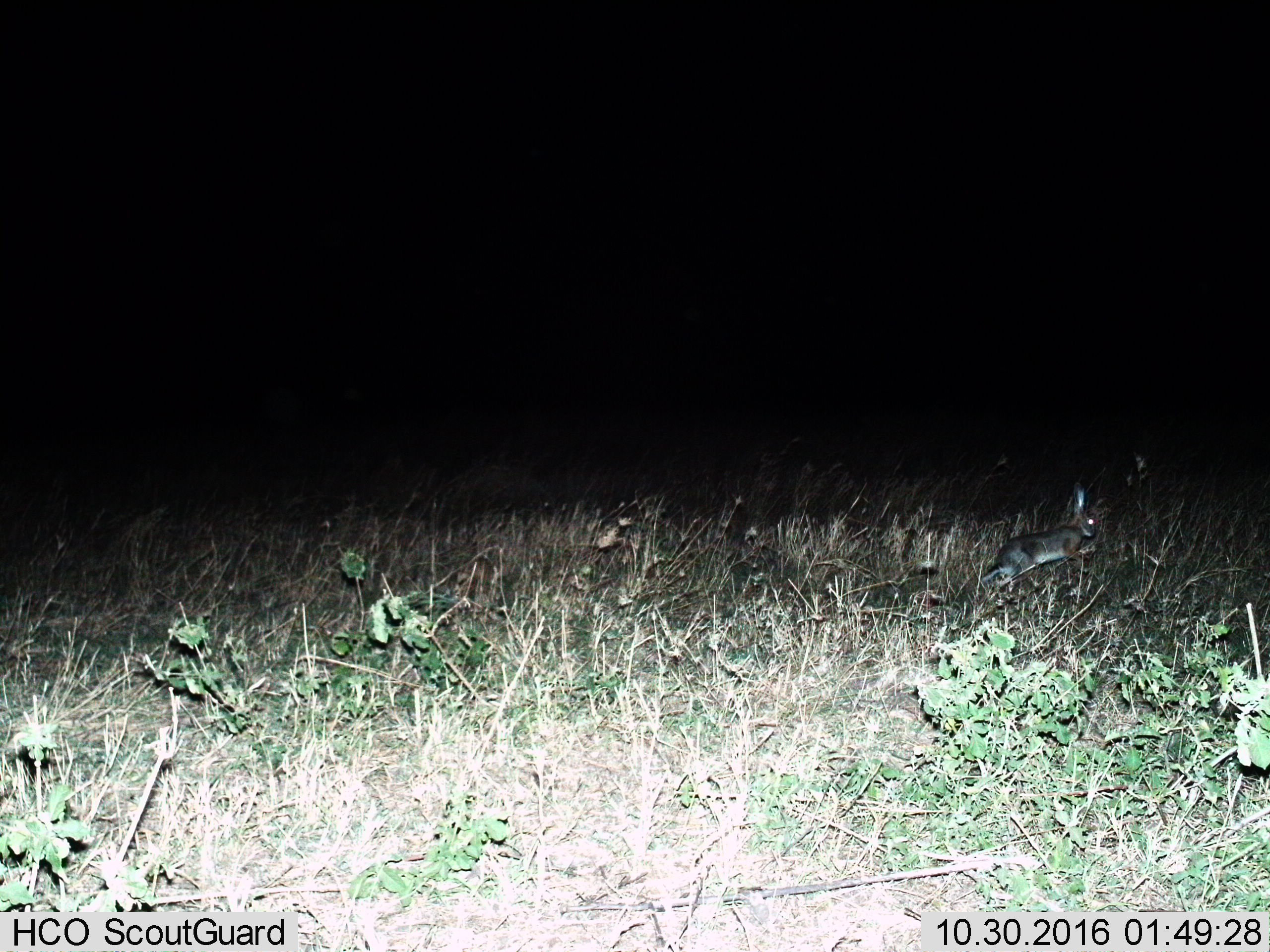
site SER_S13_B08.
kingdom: Animalia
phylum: Chordata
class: Mammalia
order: Lagomorpha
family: Leporidae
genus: Lepus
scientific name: Lepus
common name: hare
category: hareunknown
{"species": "hareunknown (hare) (Lepus)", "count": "1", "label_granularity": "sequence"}